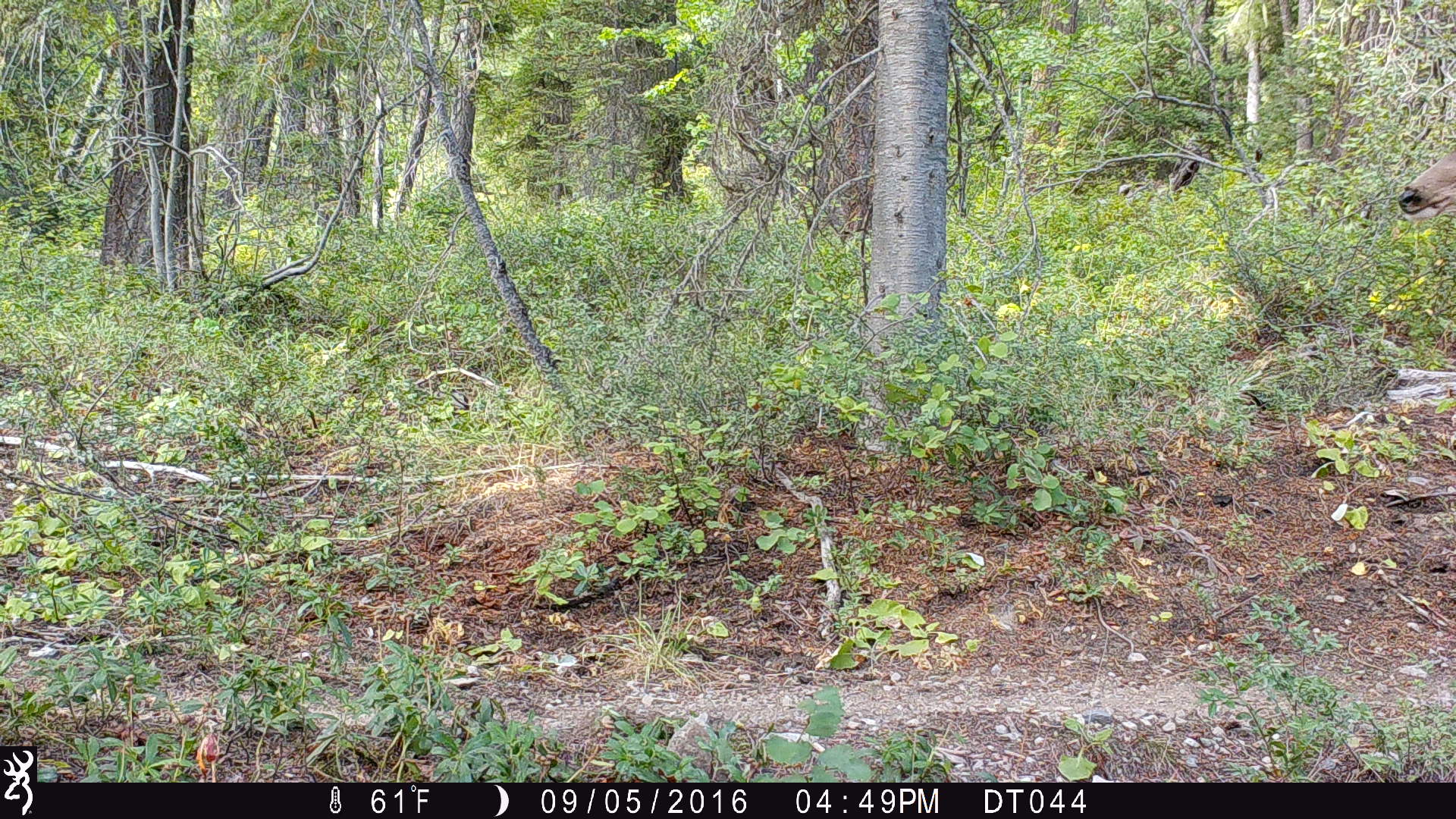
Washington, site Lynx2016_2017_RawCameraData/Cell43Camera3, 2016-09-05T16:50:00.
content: unidentified animal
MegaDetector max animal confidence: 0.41